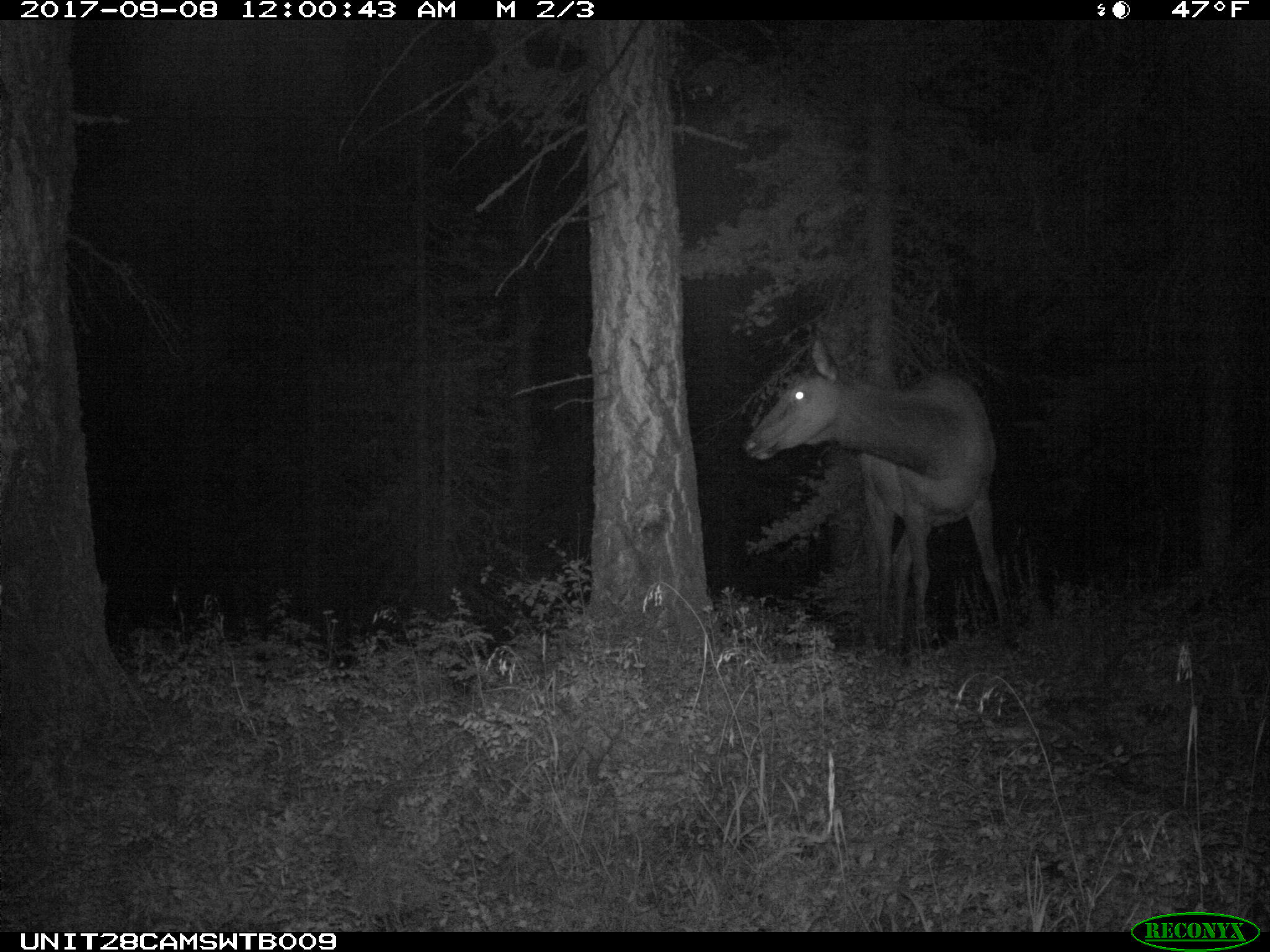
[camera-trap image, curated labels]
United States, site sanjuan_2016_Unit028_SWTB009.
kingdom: Animalia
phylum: Chordata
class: Mammalia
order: Artiodactyla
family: Cervidae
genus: Cervus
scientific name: Cervus elaphus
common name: red deer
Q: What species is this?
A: Cervus elaphus (red deer).